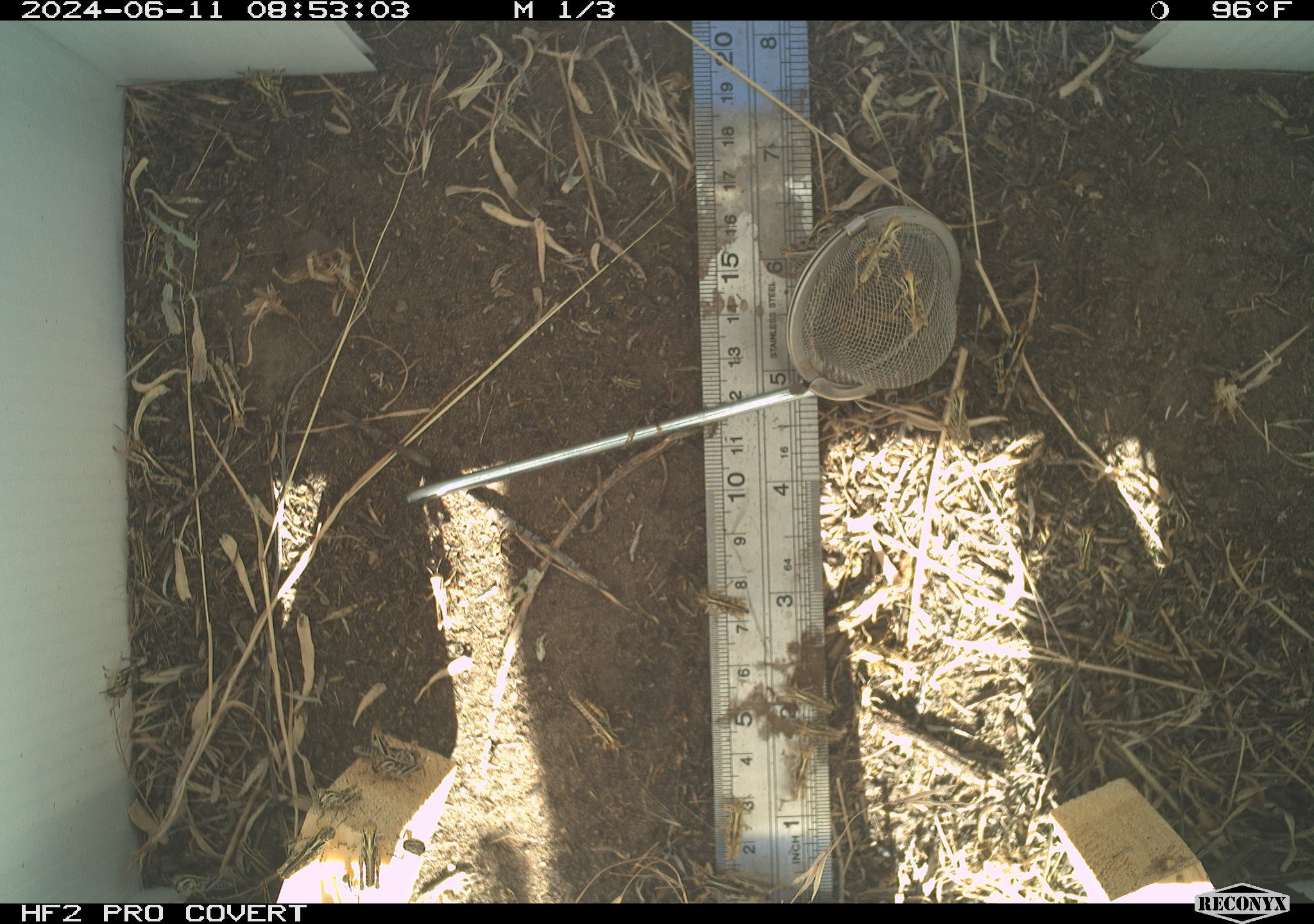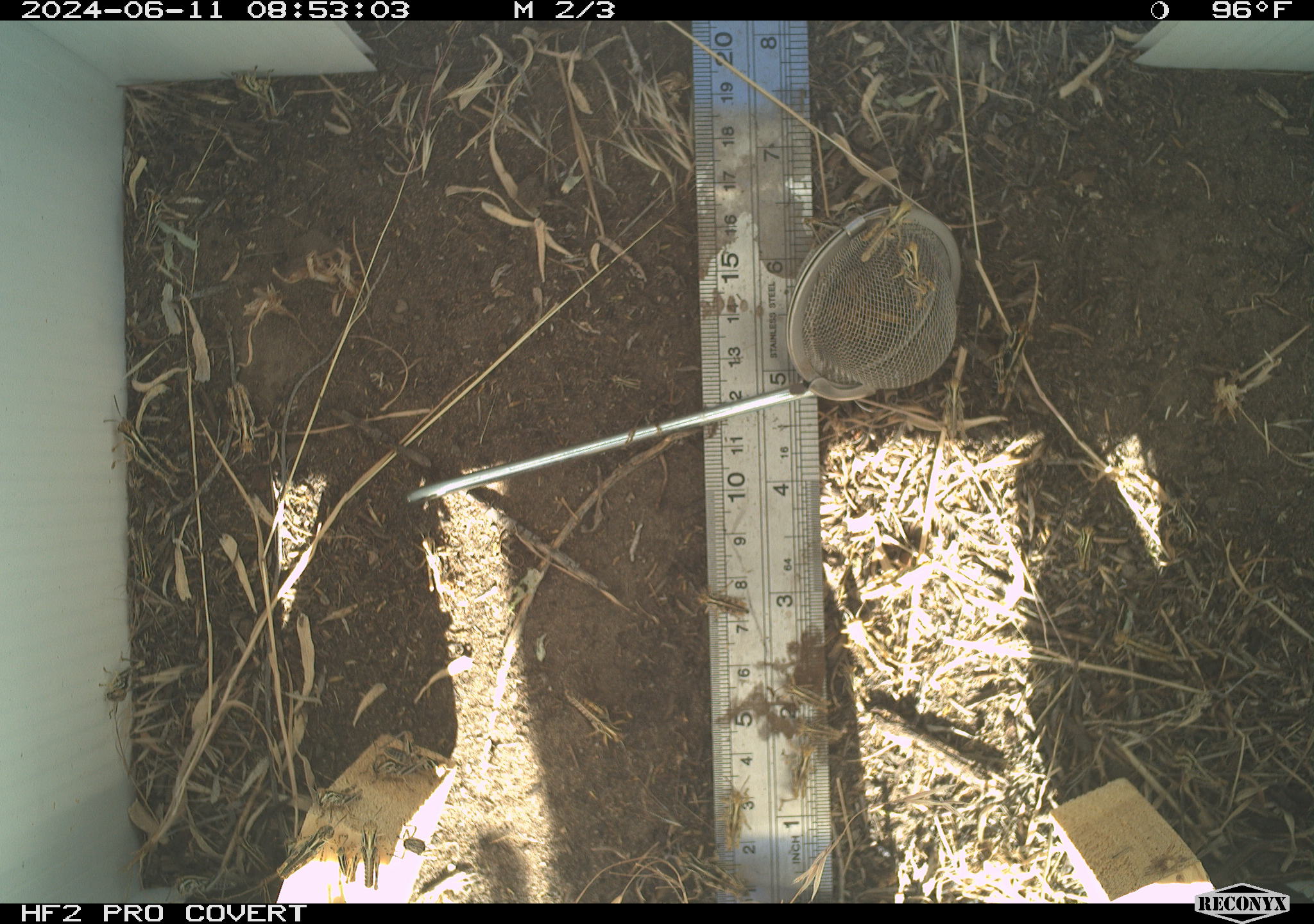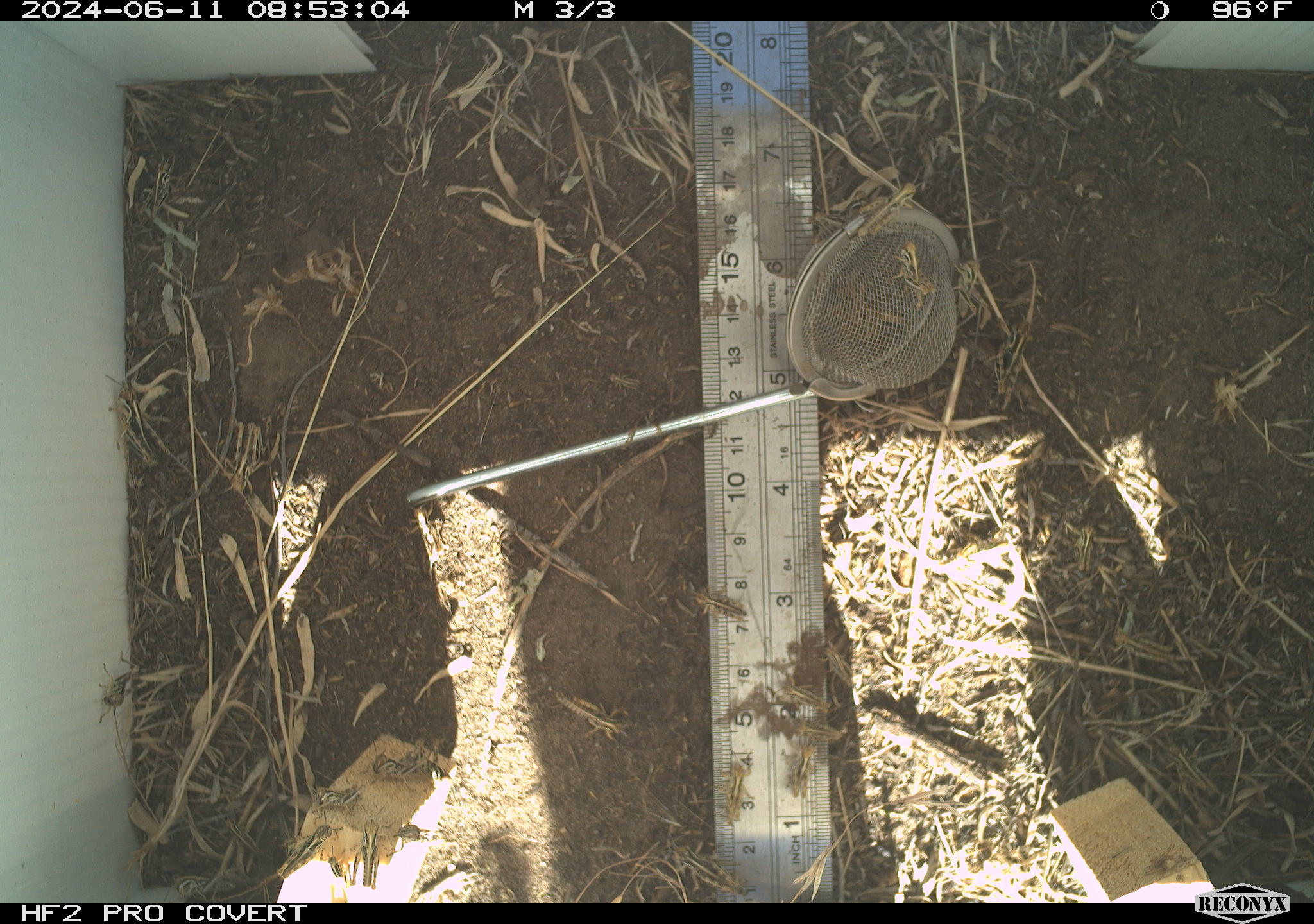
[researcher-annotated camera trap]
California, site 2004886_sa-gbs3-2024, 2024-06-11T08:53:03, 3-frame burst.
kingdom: Animalia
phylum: Arthropoda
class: Insecta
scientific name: Insecta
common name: insect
Insect (Insecta).